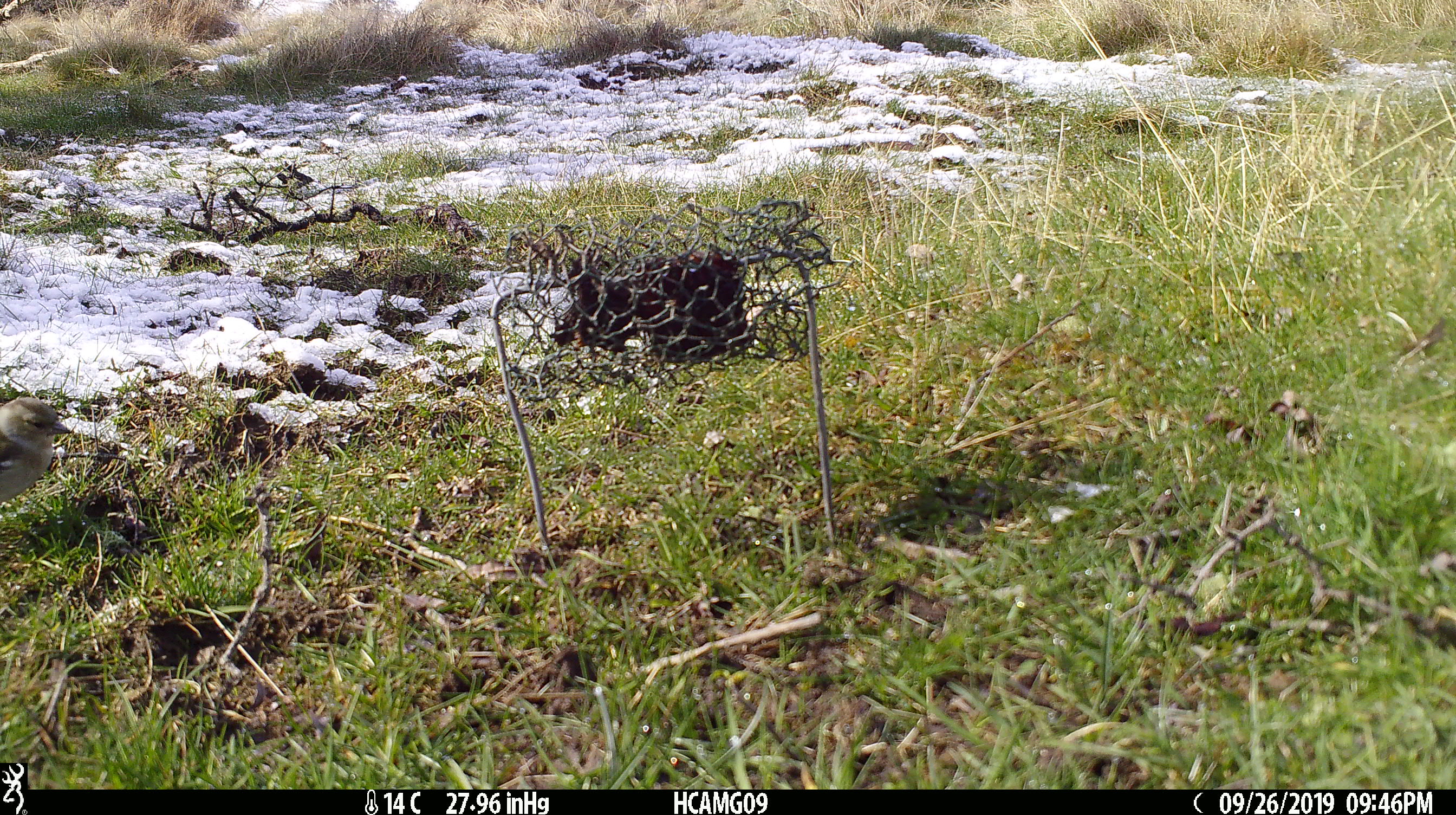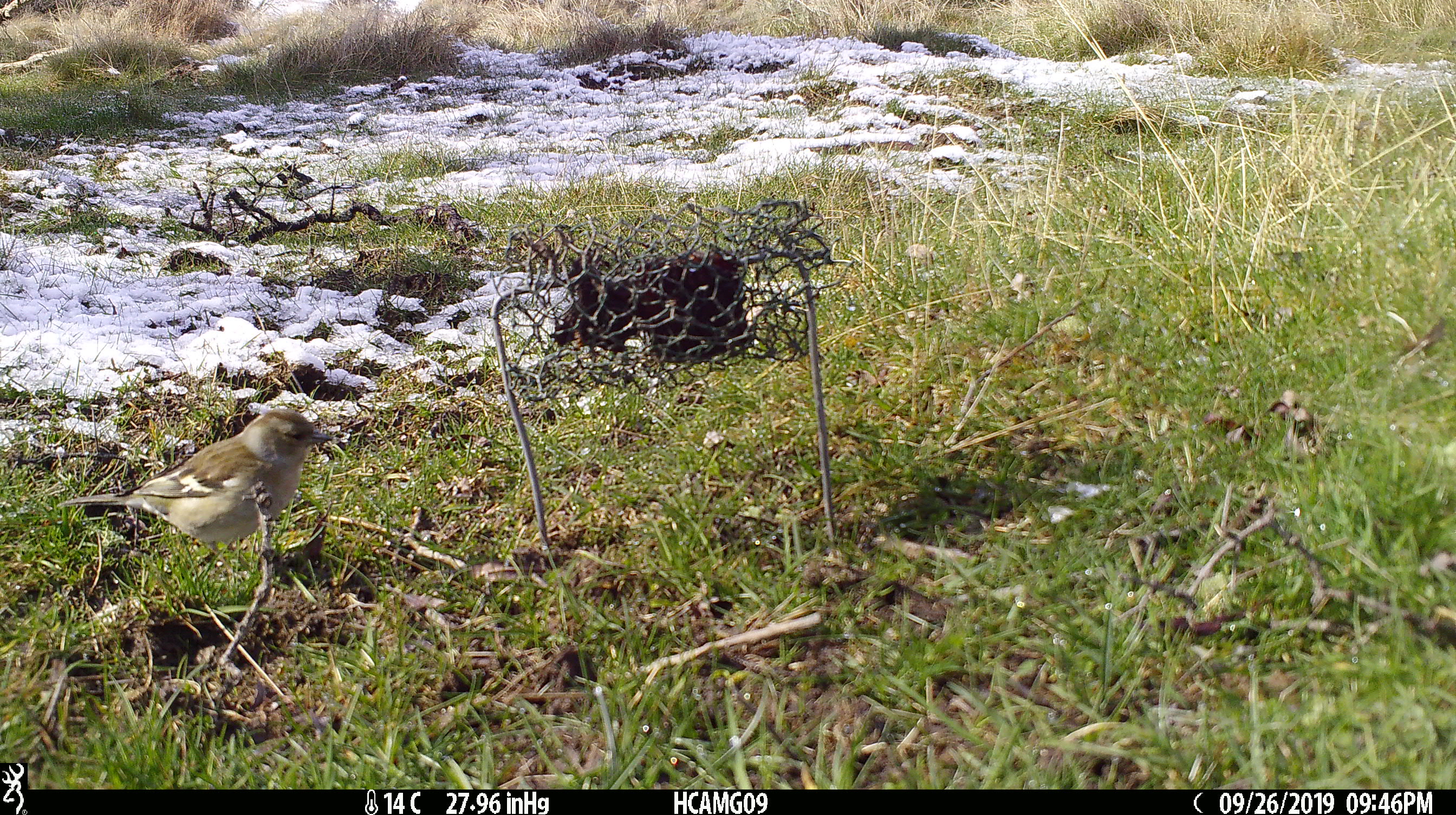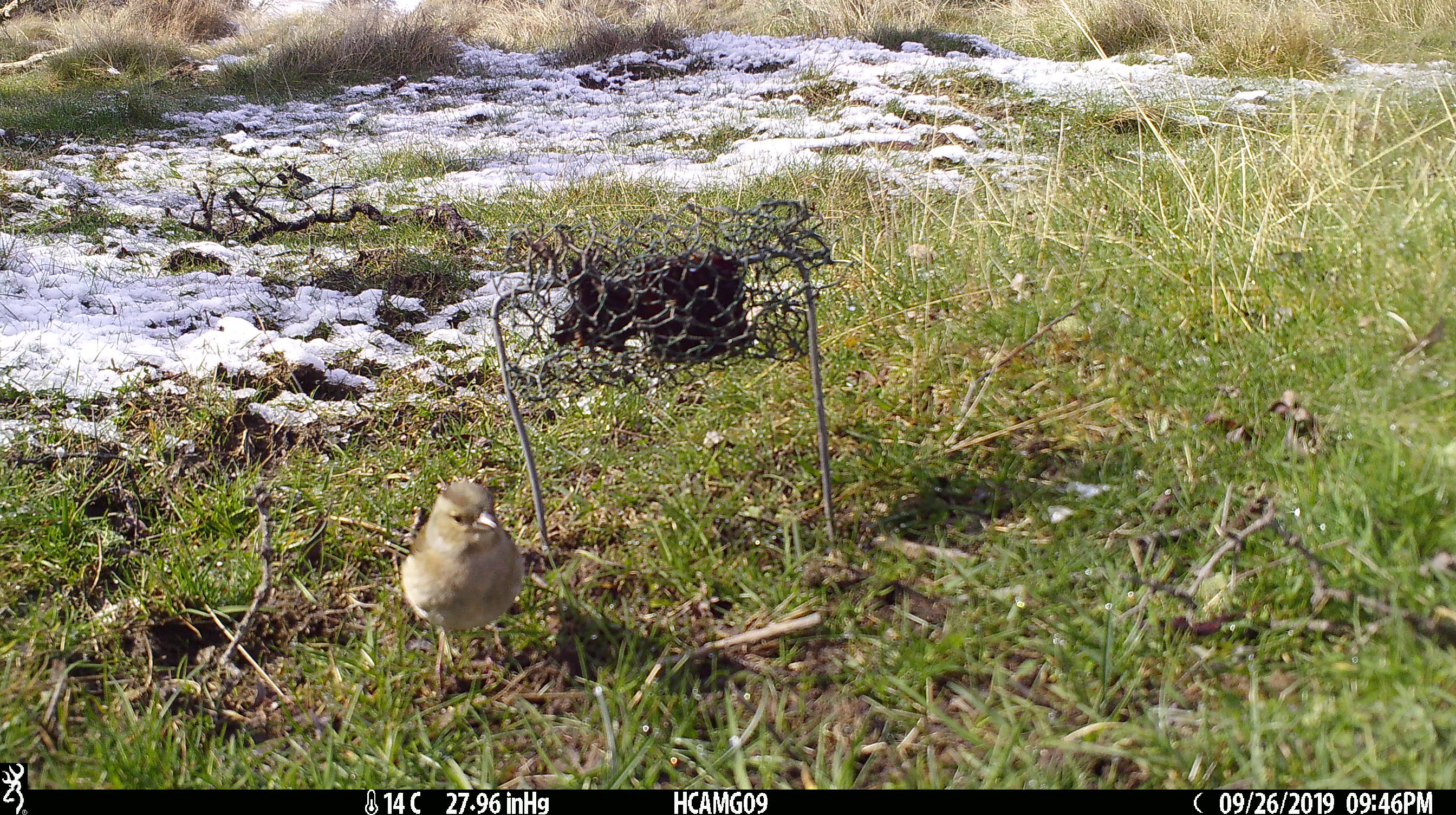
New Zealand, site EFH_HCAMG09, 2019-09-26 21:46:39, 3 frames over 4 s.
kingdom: Animalia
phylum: Chordata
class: Aves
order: Passeriformes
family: Fringillidae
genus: Fringilla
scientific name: Fringilla coelebs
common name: common chaffinch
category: chaffinch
Chaffinch (common chaffinch) (Fringilla coelebs).